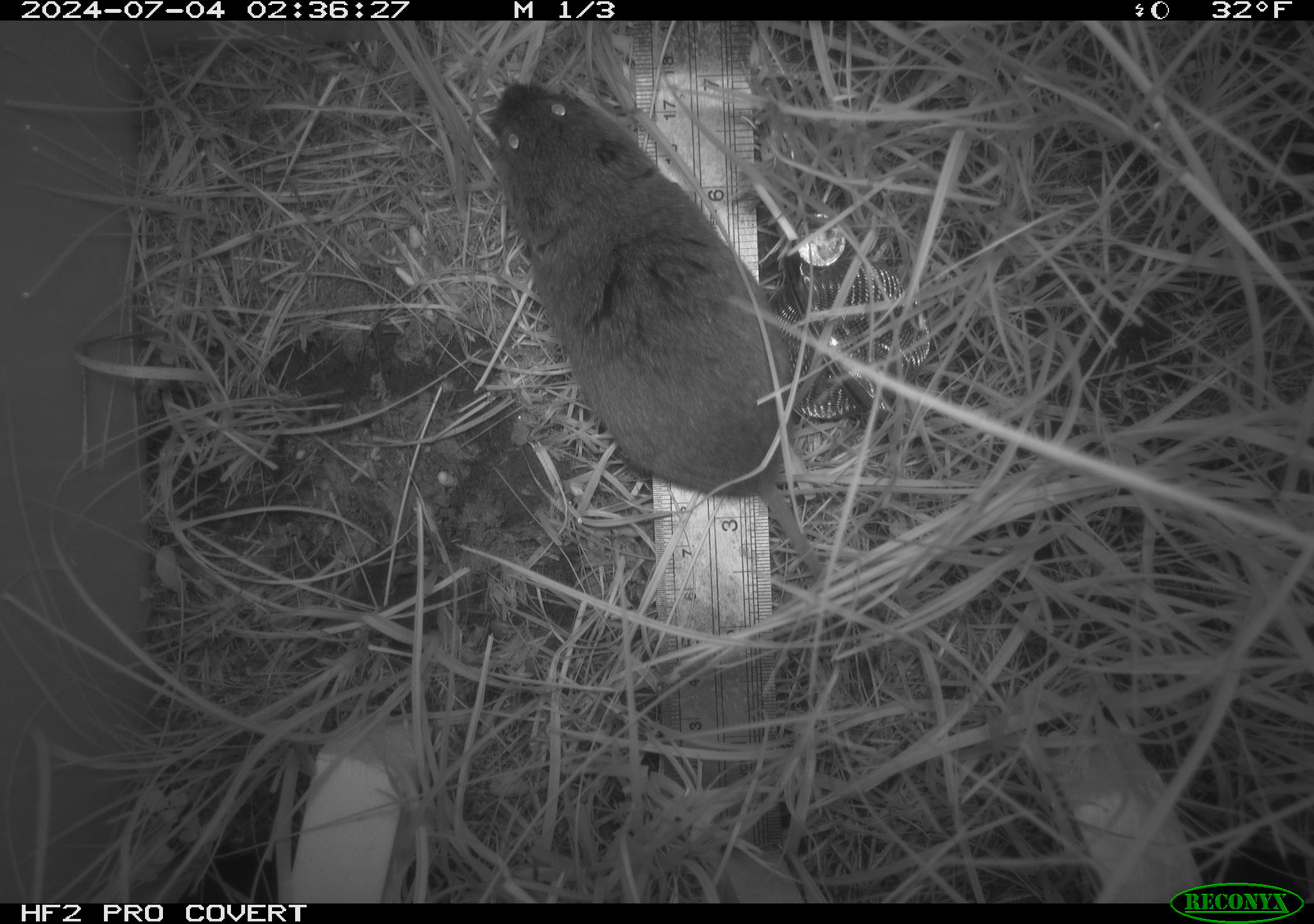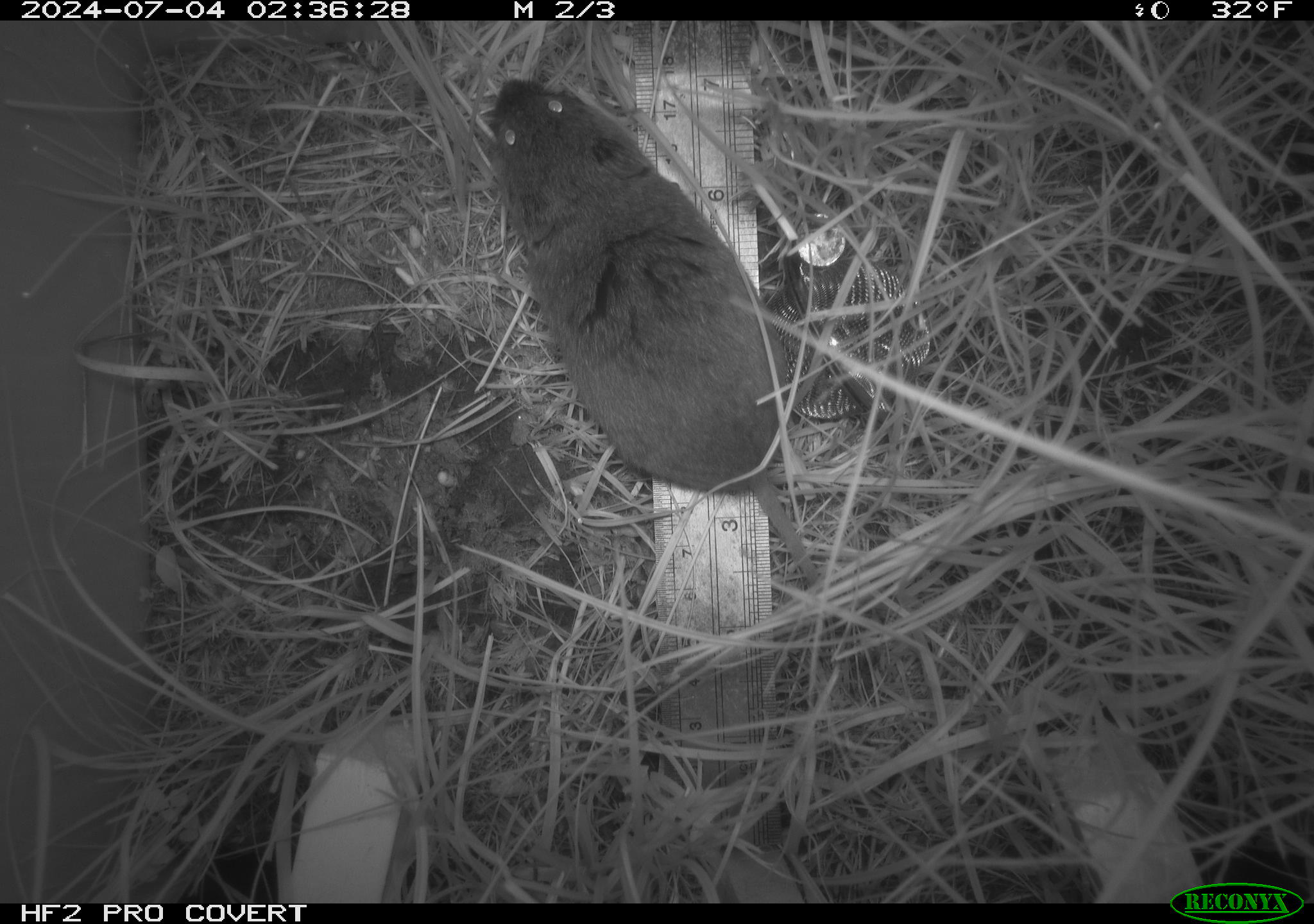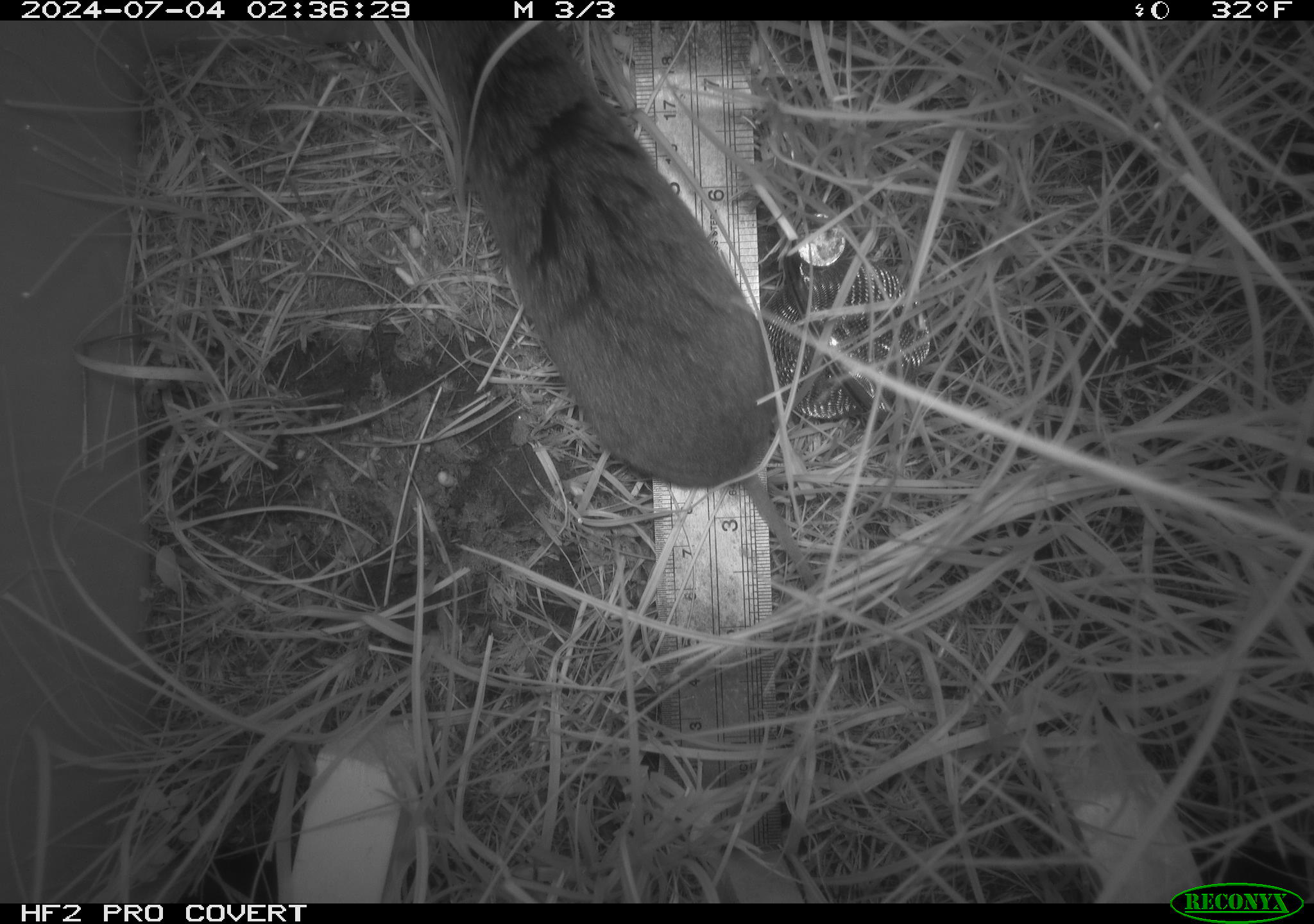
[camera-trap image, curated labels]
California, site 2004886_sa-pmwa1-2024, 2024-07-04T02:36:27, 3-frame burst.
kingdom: Animalia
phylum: Chordata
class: Mammalia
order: Rodentia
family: Cricetidae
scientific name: Arvicolinae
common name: voles, lemmings, and muskrats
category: arvicolinae subfamily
Arvicolinae subfamily (voles, lemmings, and muskrats) (Arvicolinae).